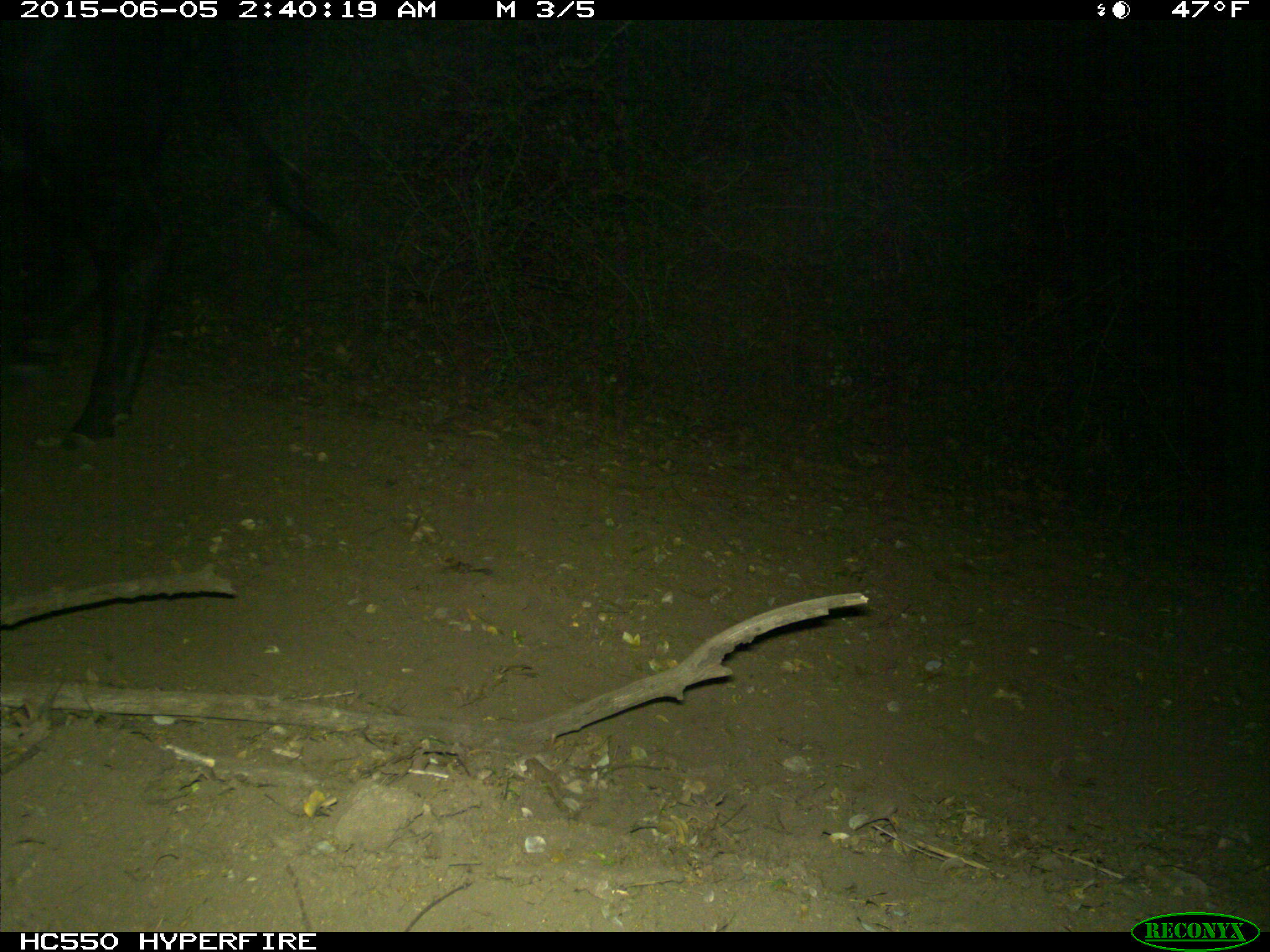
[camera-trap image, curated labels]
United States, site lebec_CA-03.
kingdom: Animalia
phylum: Chordata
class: Mammalia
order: Artiodactyla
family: Bovidae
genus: Bos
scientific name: Bos taurus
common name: domestic cow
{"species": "Bos taurus (domestic cow)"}